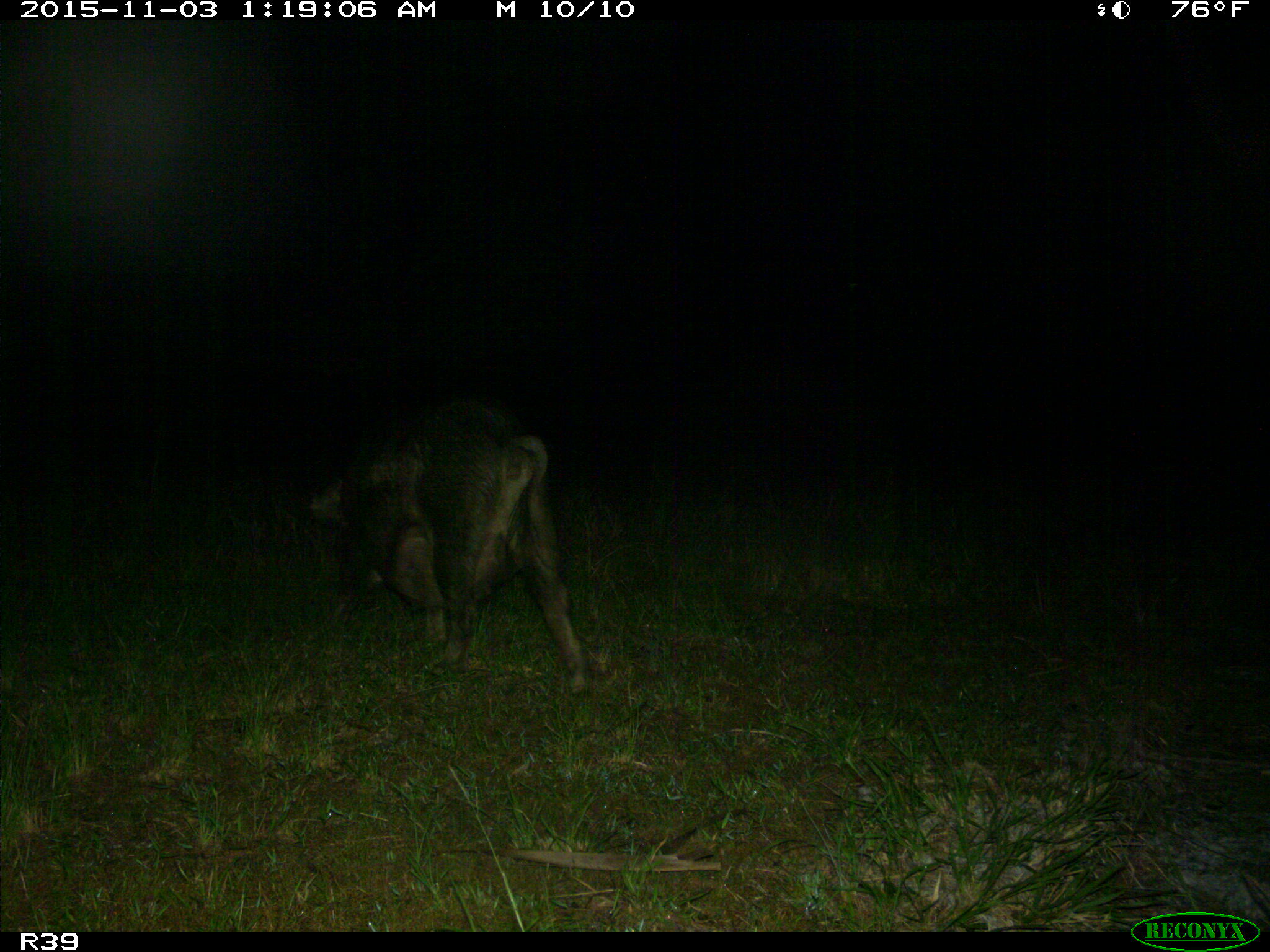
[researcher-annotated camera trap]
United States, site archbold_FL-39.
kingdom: Animalia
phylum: Chordata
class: Mammalia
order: Artiodactyla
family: Suidae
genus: Sus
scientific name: Sus scrofa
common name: wild boar